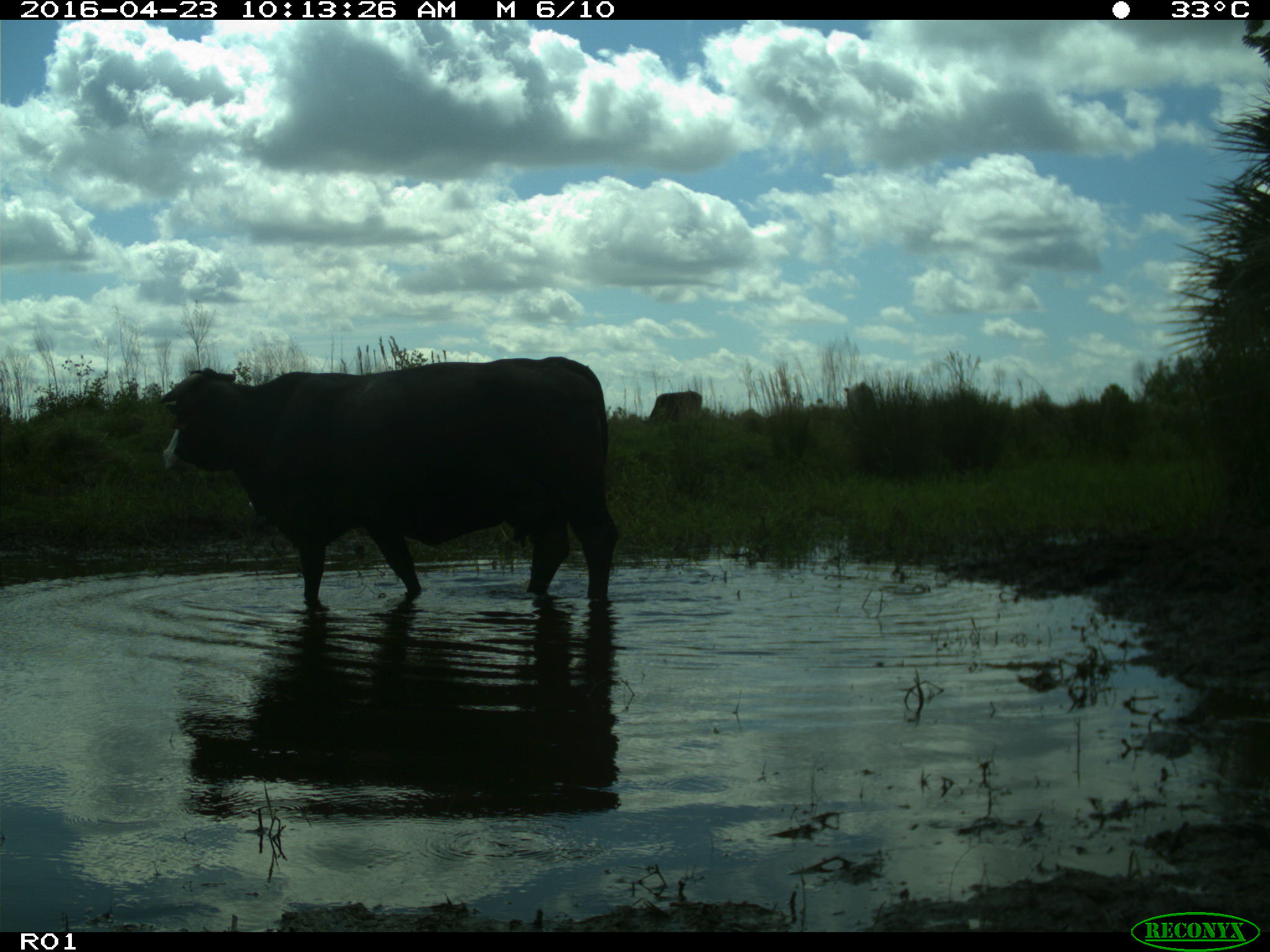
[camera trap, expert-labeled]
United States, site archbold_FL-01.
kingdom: Animalia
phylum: Chordata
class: Mammalia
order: Artiodactyla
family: Bovidae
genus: Bos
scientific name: Bos taurus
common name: domestic cow